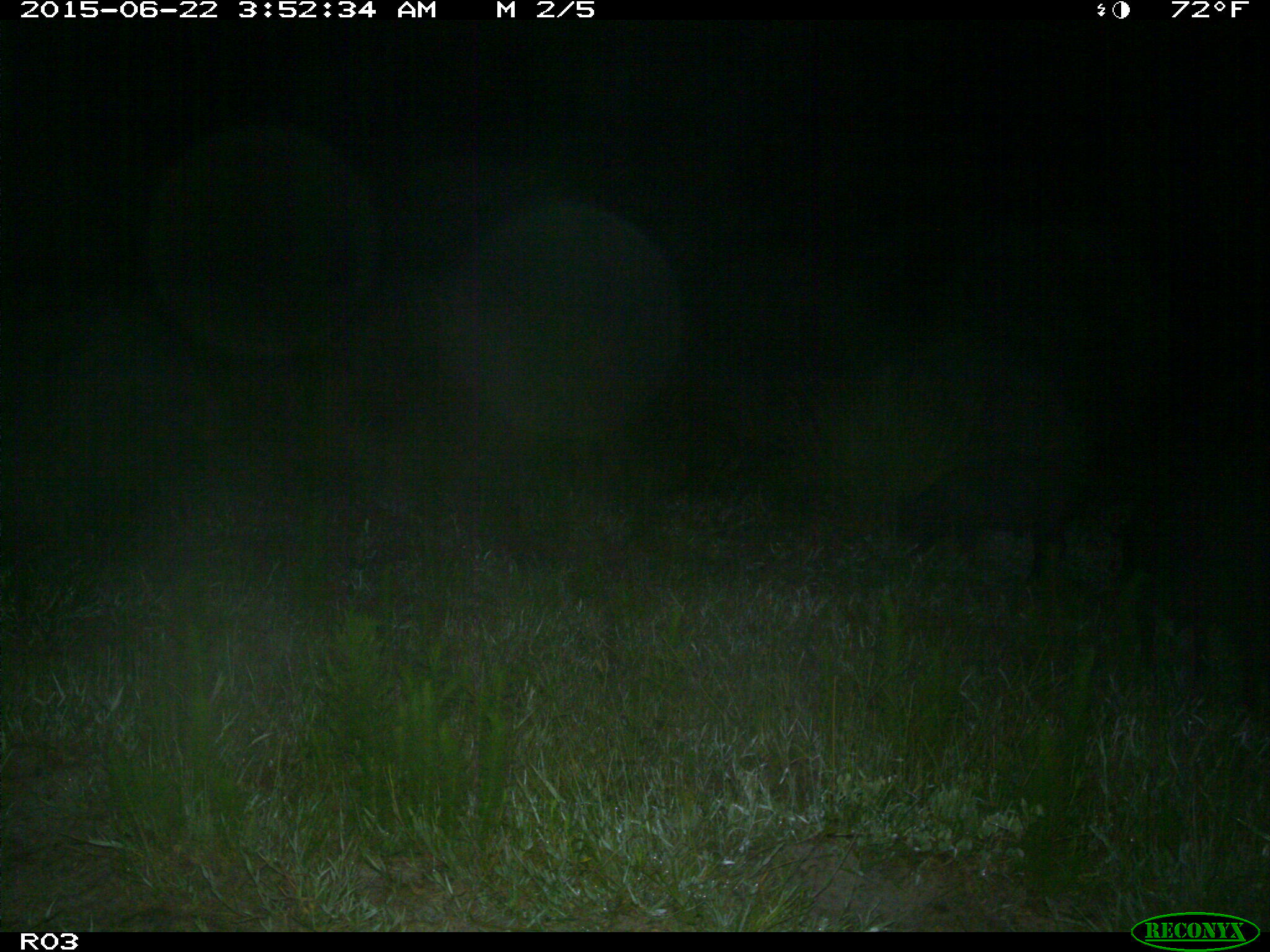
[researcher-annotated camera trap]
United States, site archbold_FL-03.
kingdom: Animalia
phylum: Chordata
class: Mammalia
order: Artiodactyla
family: Suidae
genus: Sus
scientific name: Sus scrofa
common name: wild boar